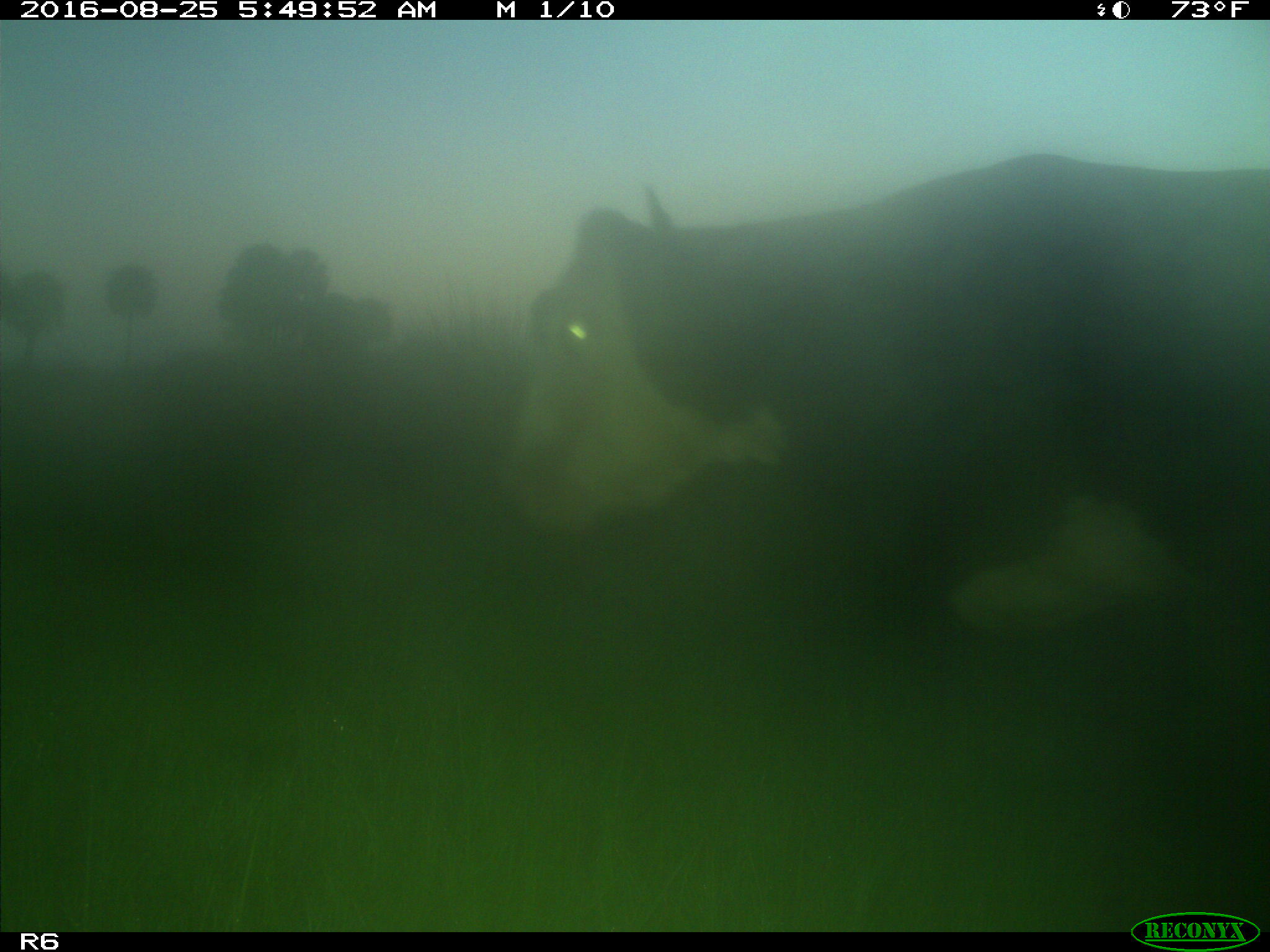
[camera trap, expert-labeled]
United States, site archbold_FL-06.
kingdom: Animalia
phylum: Chordata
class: Mammalia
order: Artiodactyla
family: Bovidae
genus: Bos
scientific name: Bos taurus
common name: domestic cow